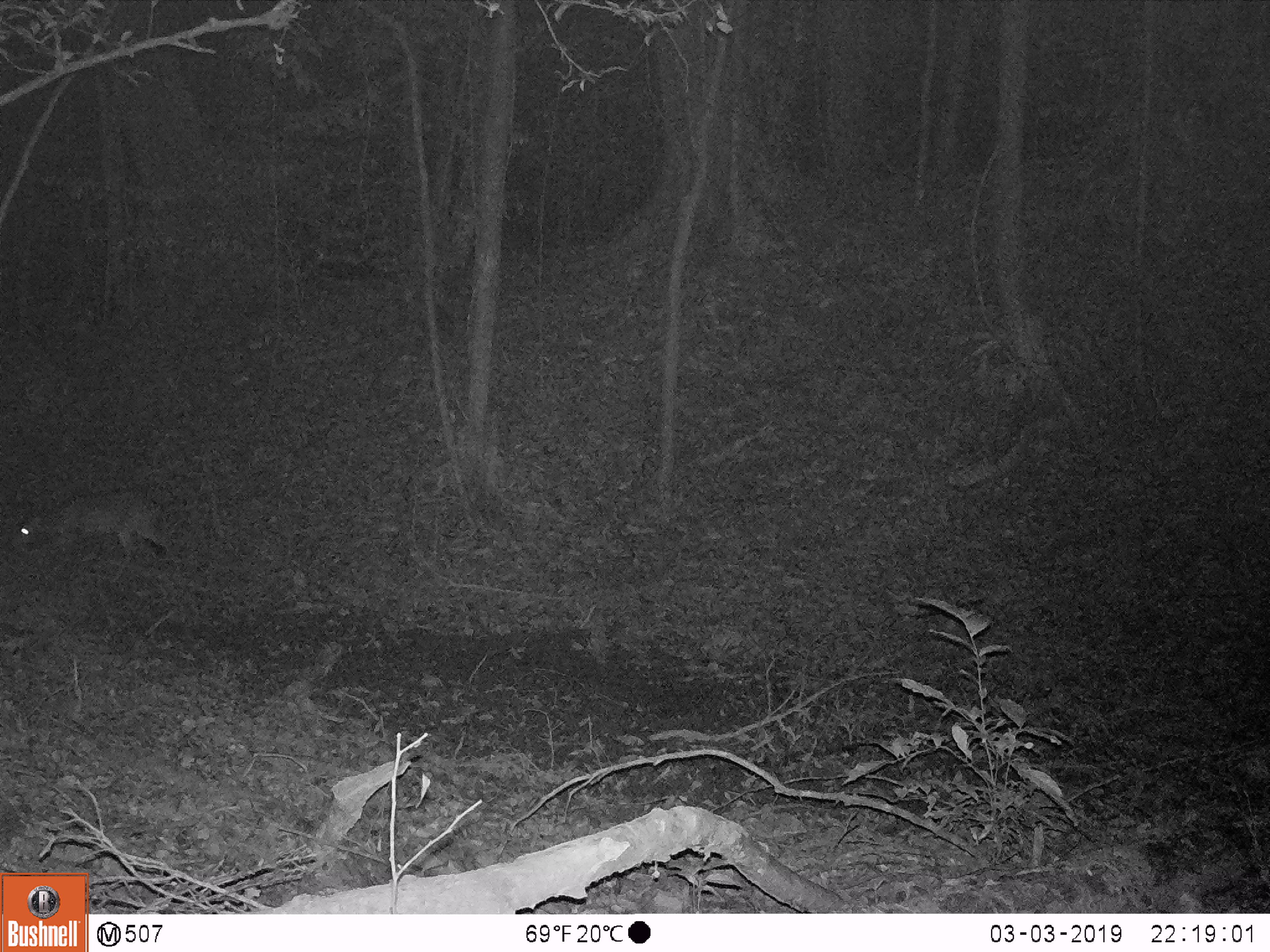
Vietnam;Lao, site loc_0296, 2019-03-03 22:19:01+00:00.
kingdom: Animalia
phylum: Chordata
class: Mammalia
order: Artiodactyla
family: Cervidae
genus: Muntiacus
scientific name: Muntiacus vuquangensis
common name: large-antlered muntjac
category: large antlered muntjac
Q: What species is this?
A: Large antlered muntjac (large-antlered muntjac) (Muntiacus vuquangensis).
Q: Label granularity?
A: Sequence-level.